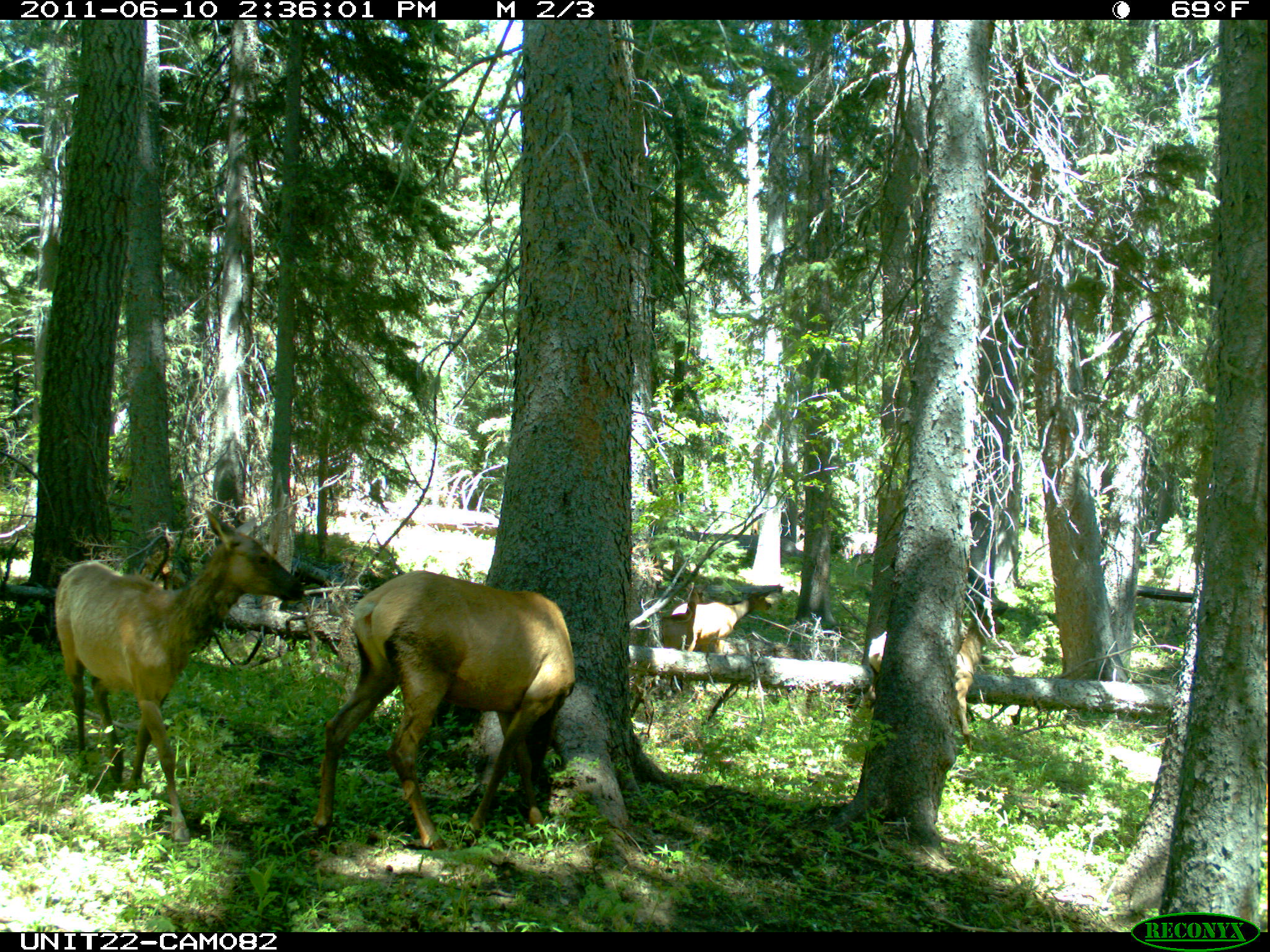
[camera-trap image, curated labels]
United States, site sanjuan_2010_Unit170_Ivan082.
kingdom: Animalia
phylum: Chordata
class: Mammalia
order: Artiodactyla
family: Cervidae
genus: Cervus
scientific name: Cervus elaphus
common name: red deer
Cervus elaphus (red deer).